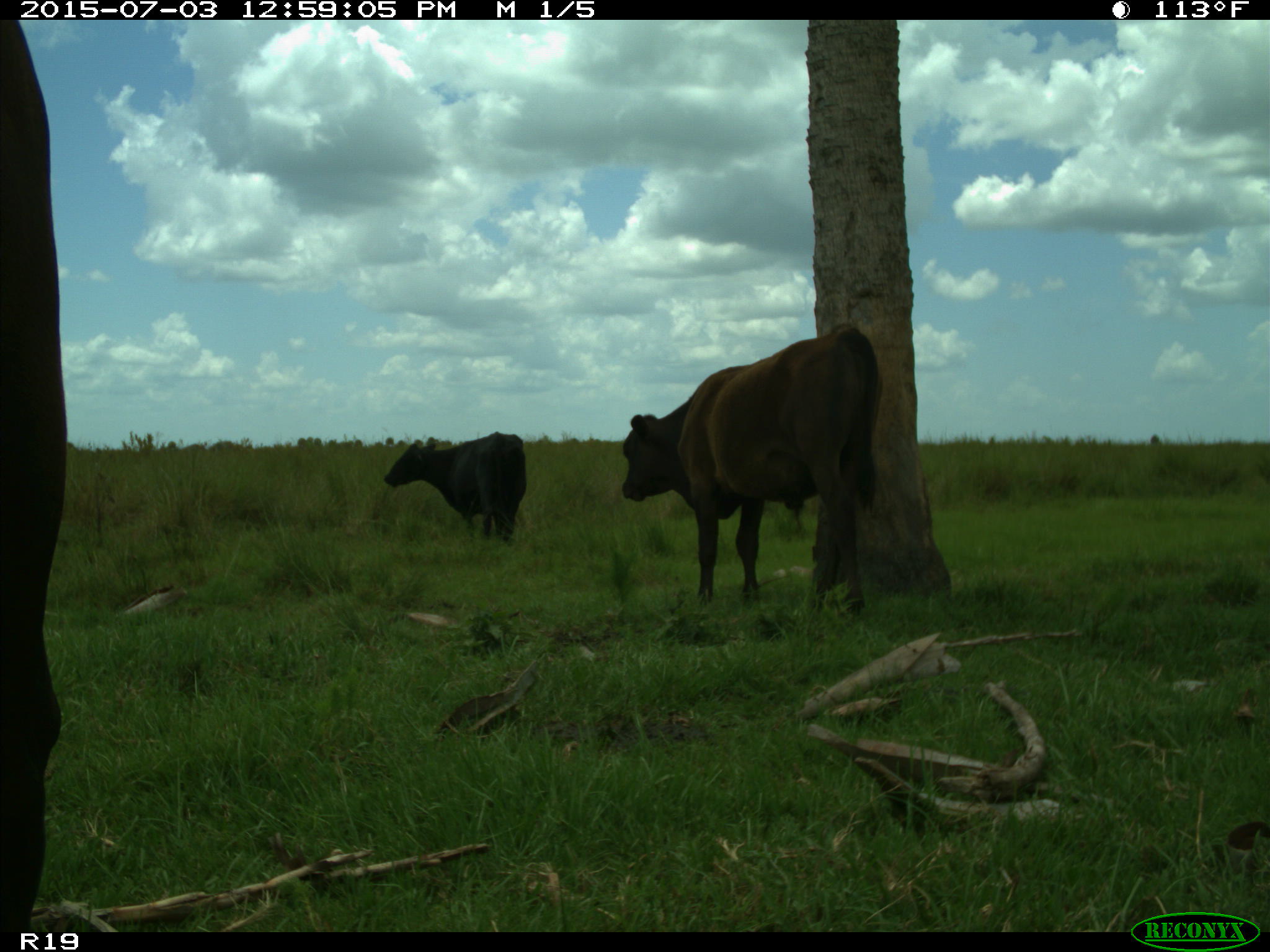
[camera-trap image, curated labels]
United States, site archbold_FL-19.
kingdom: Animalia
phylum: Chordata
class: Mammalia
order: Artiodactyla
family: Bovidae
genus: Bos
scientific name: Bos taurus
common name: domestic cow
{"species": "Bos taurus (domestic cow)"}